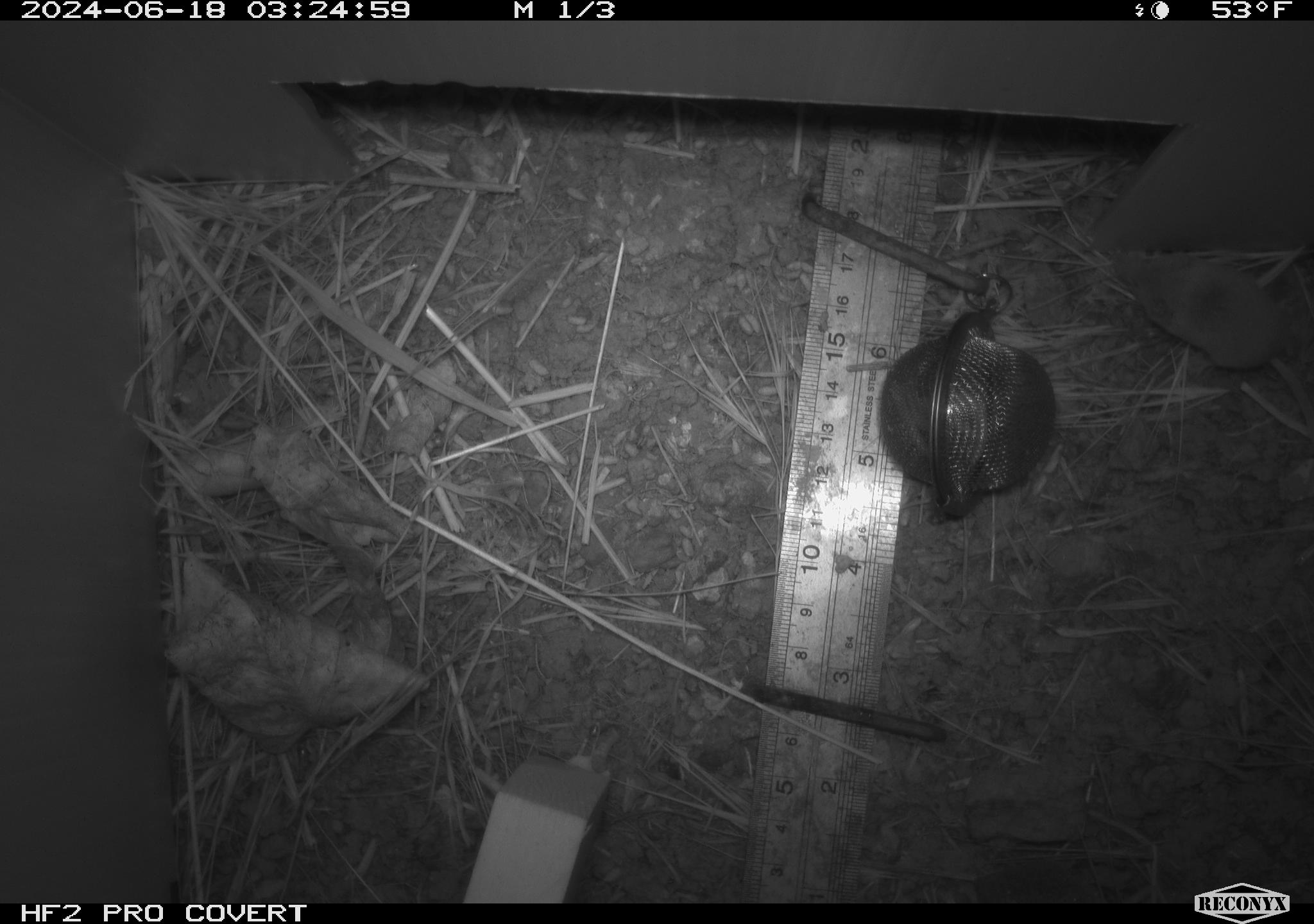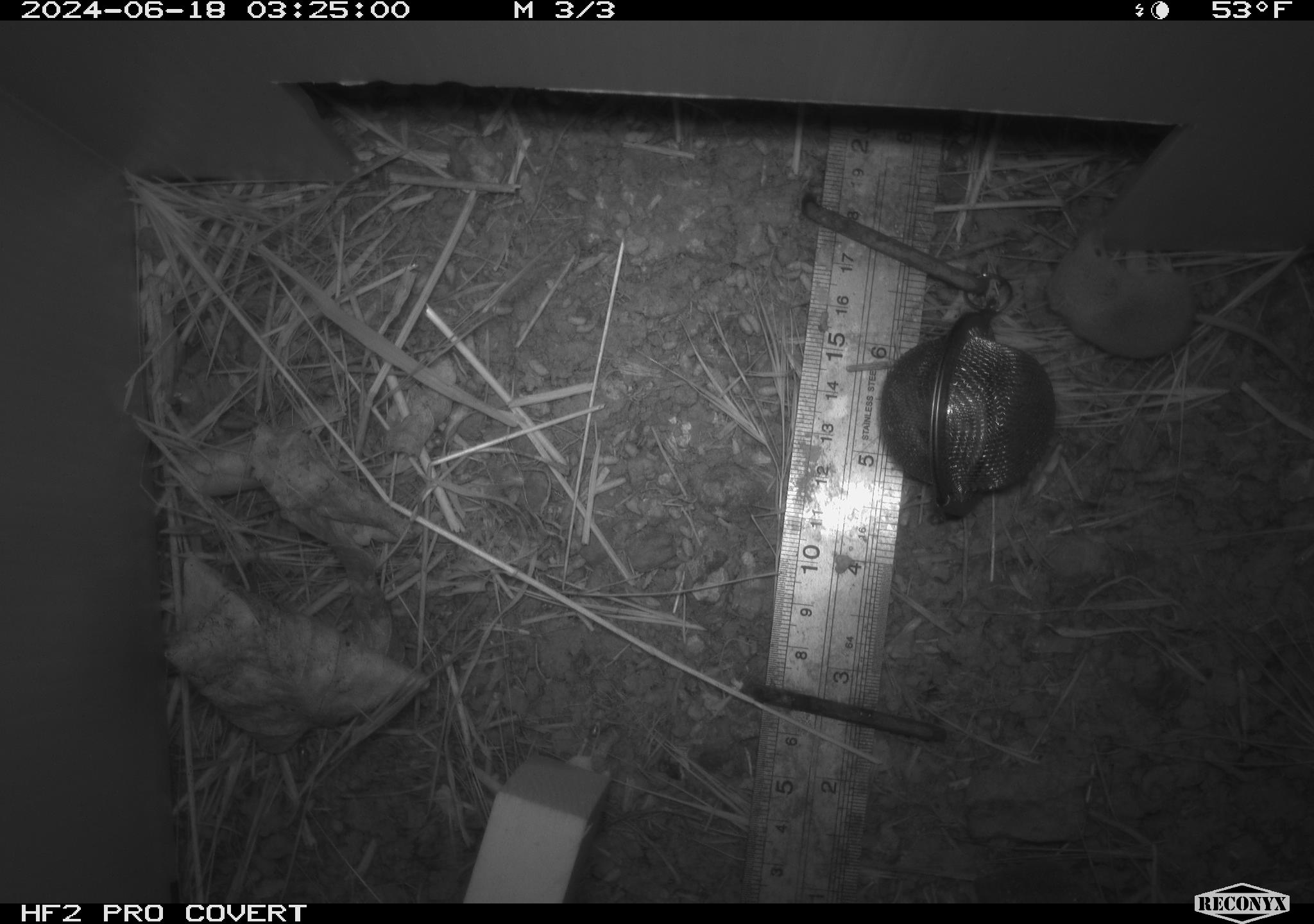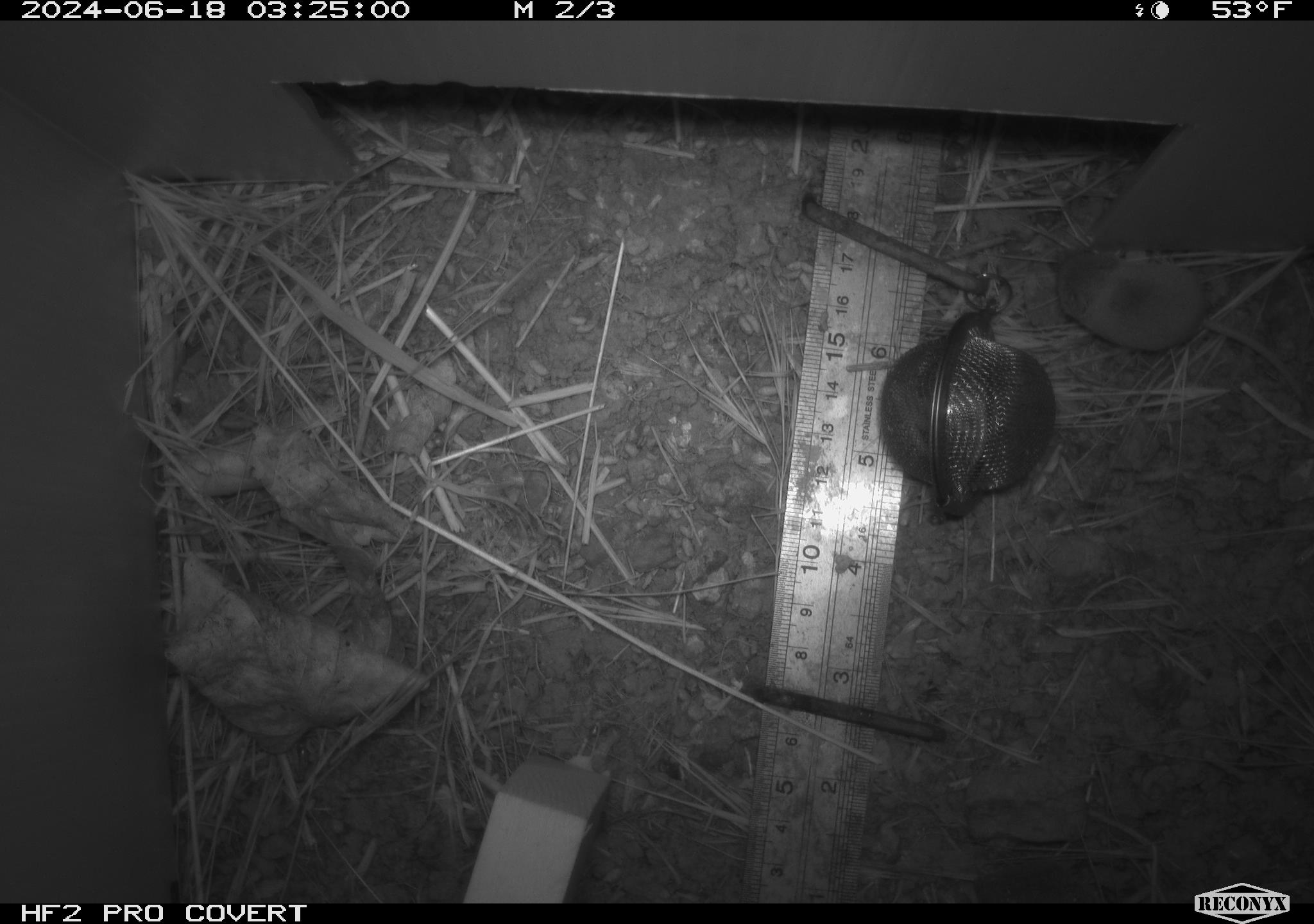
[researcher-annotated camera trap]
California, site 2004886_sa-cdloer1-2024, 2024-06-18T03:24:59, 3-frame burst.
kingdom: Animalia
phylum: Chordata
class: Mammalia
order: Eulipotyphla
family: Soricidae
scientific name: Soricidae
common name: shrews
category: soricidae family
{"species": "soricidae family (shrews) (Soricidae)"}